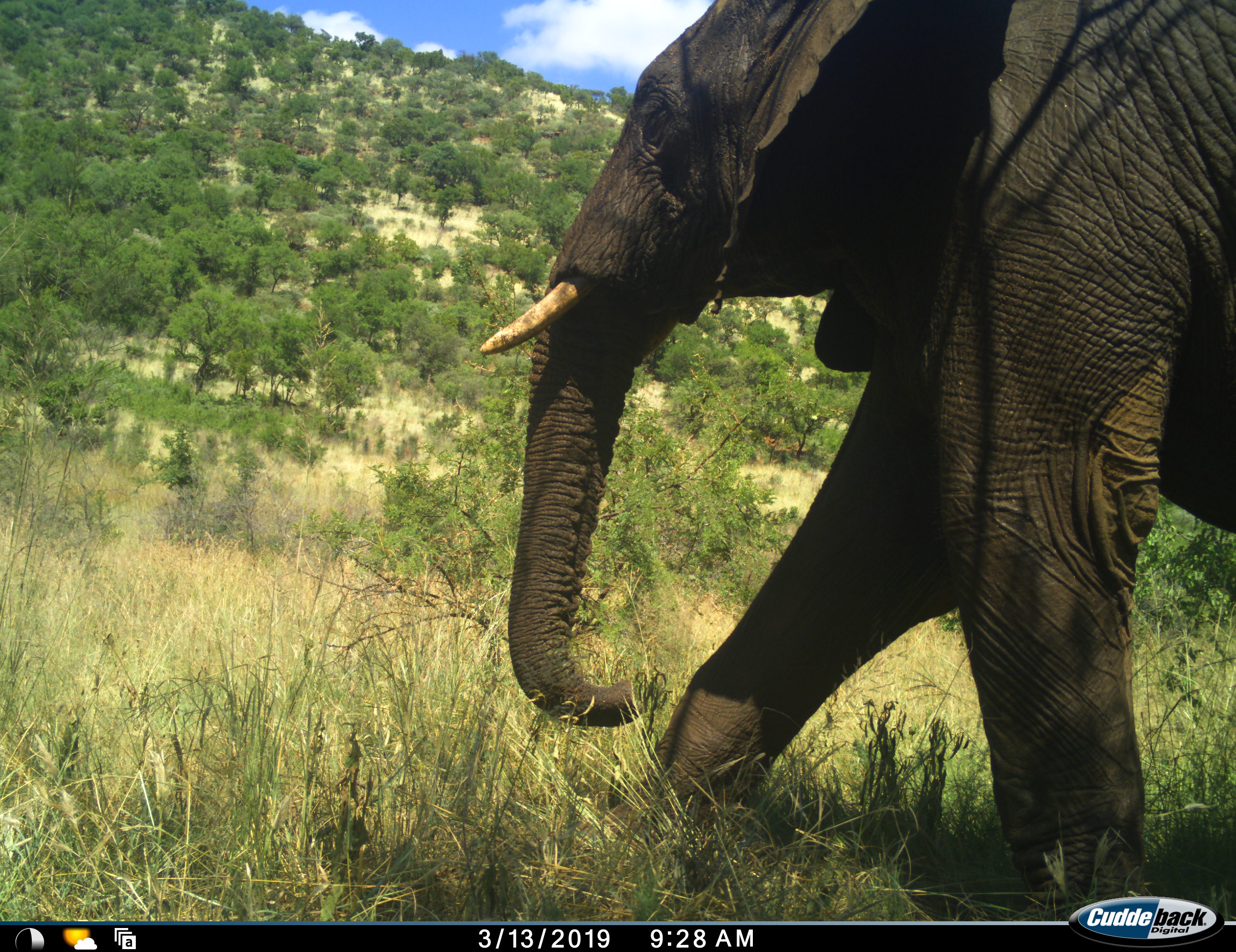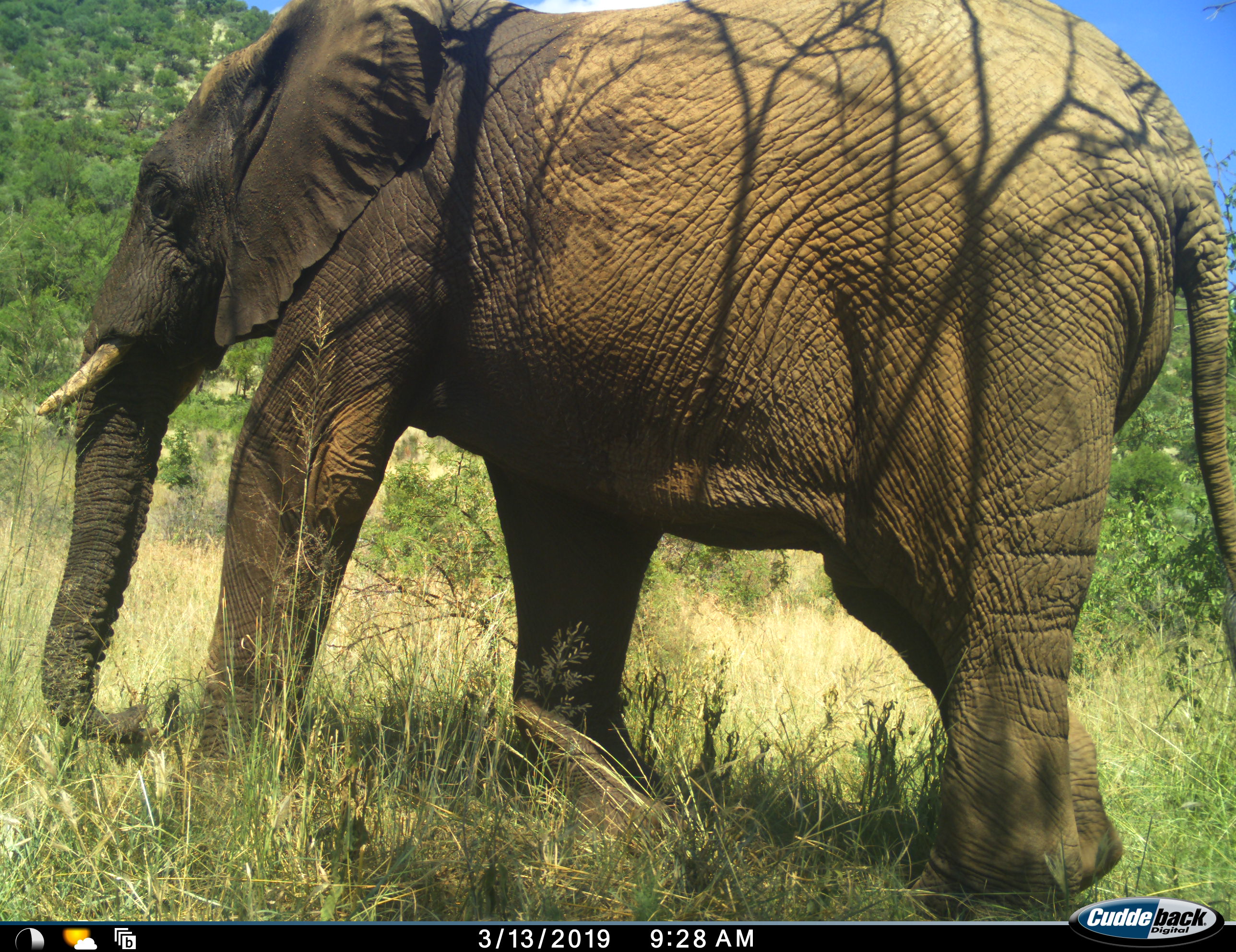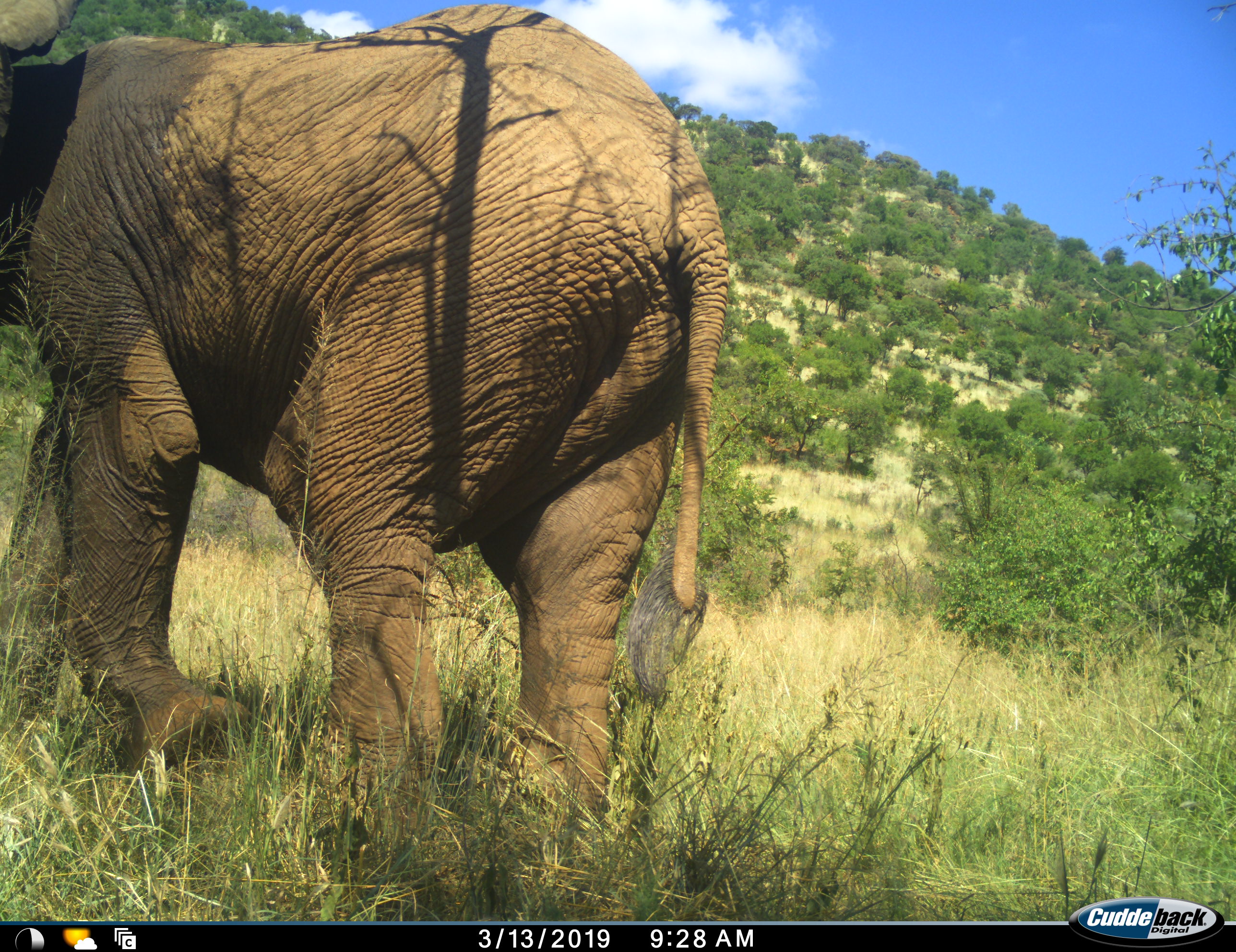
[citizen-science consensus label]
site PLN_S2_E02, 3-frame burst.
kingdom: Animalia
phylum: Chordata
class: Mammalia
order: Proboscidea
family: Elephantidae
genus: Loxodonta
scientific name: Loxodonta africana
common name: african bush elephant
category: elephant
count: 1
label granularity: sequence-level